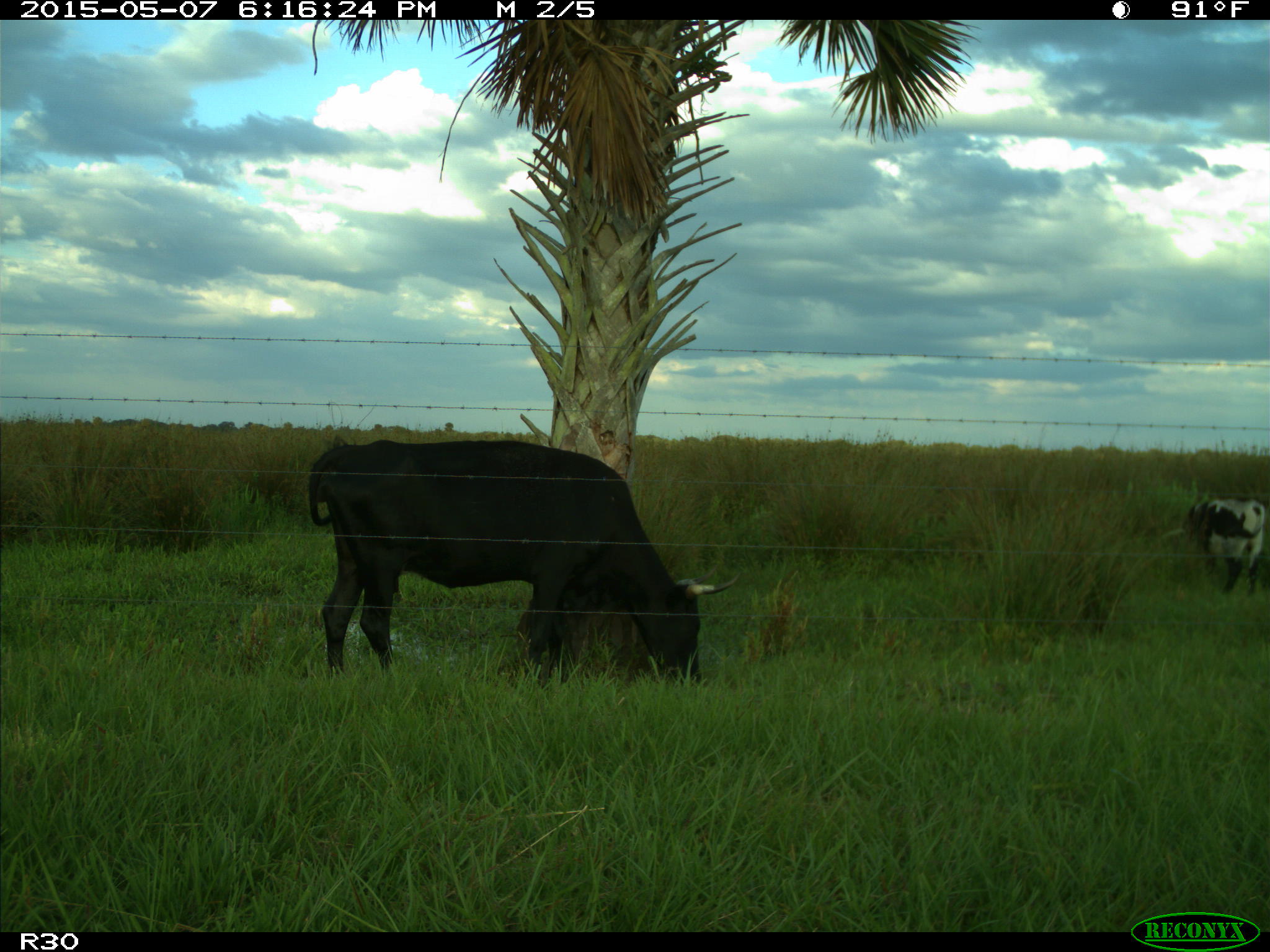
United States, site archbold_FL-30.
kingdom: Animalia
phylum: Chordata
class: Mammalia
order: Artiodactyla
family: Bovidae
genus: Bos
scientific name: Bos taurus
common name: domestic cow